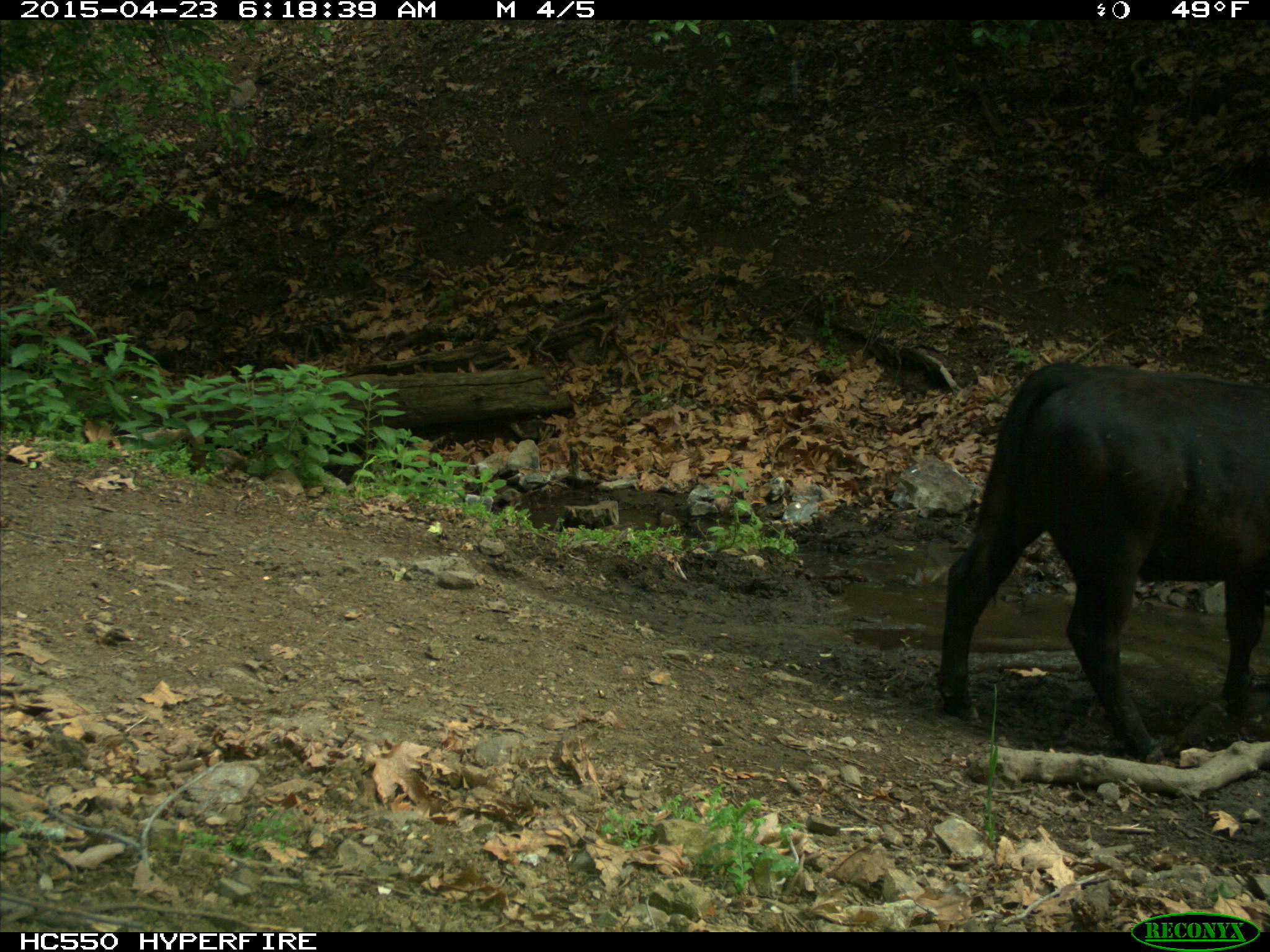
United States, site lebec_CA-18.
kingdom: Animalia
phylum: Chordata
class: Mammalia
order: Artiodactyla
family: Bovidae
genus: Bos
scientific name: Bos taurus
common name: domestic cow